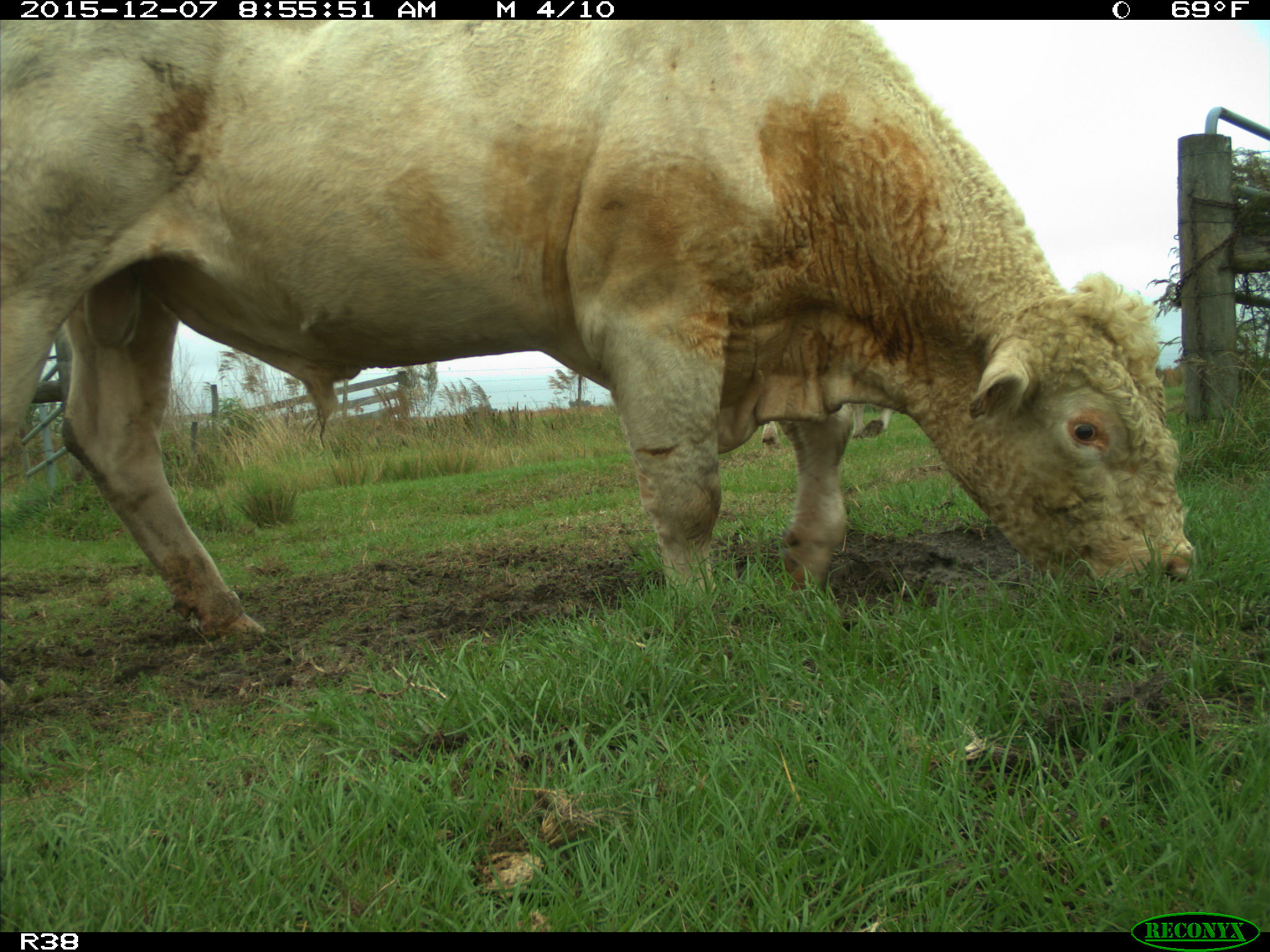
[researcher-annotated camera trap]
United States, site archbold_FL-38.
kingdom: Animalia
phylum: Chordata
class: Mammalia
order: Artiodactyla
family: Bovidae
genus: Bos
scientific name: Bos taurus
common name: domestic cow